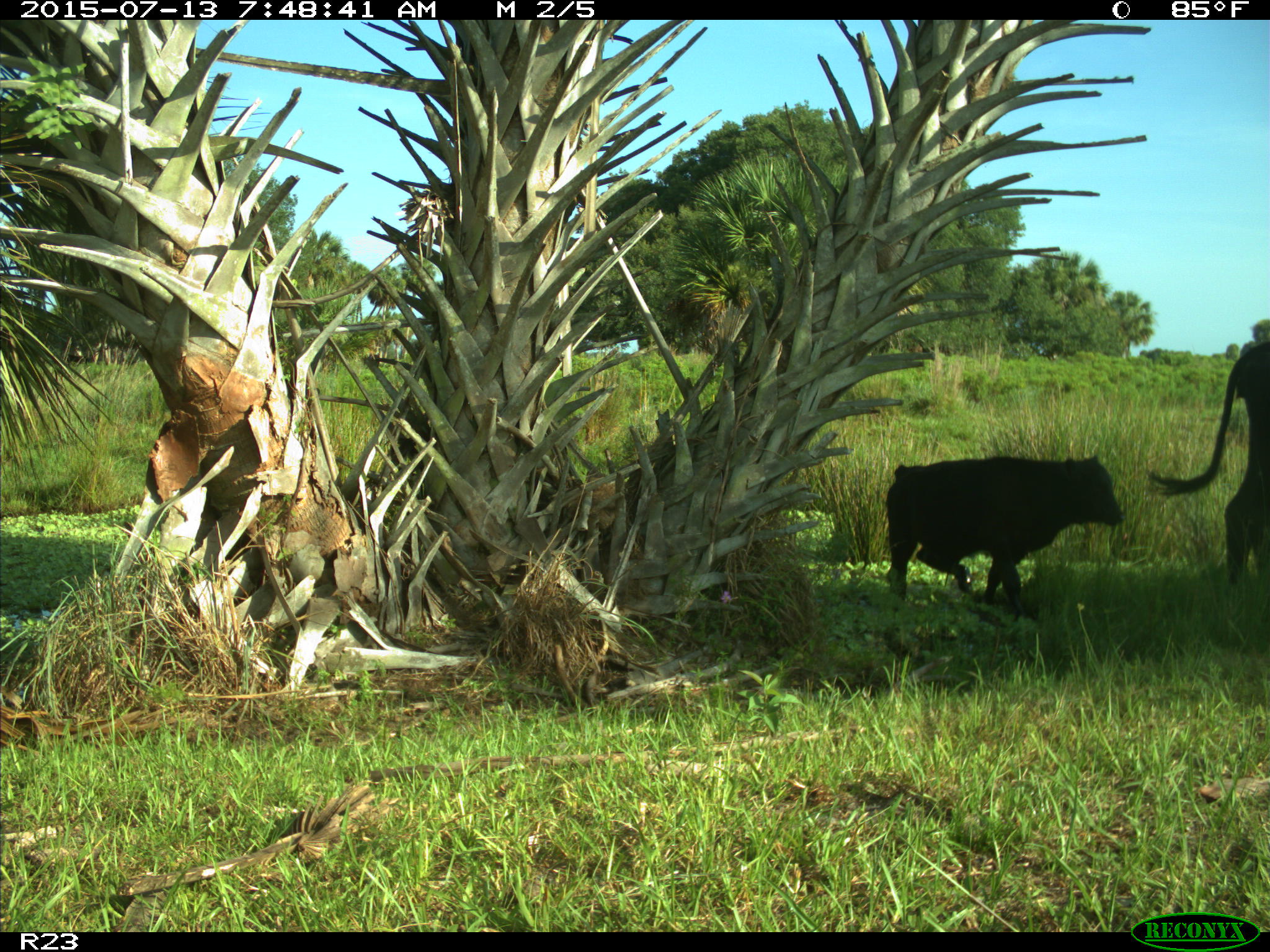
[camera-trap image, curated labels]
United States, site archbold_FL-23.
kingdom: Animalia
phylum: Chordata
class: Mammalia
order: Artiodactyla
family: Bovidae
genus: Bos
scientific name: Bos taurus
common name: domestic cow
Bos taurus (domestic cow).